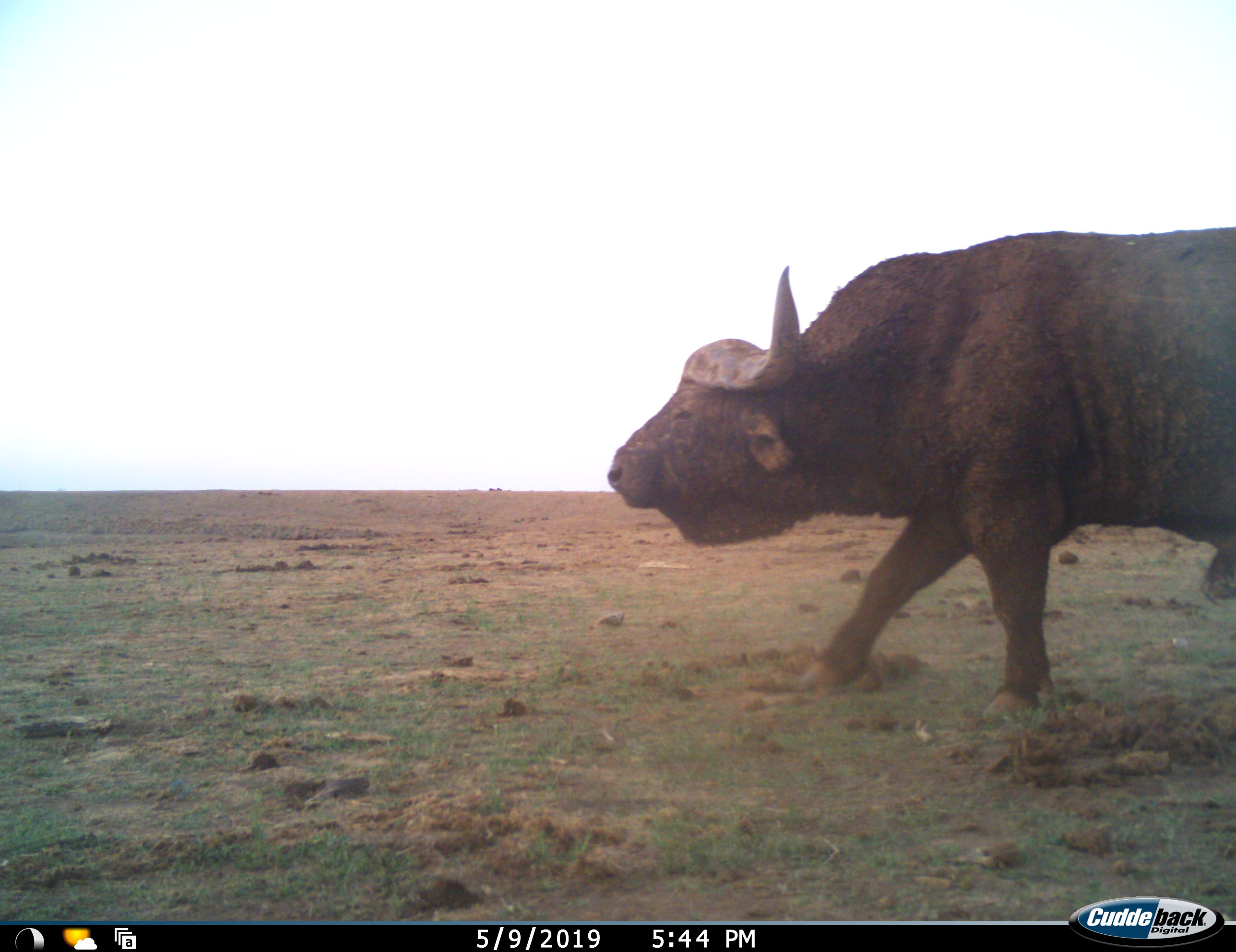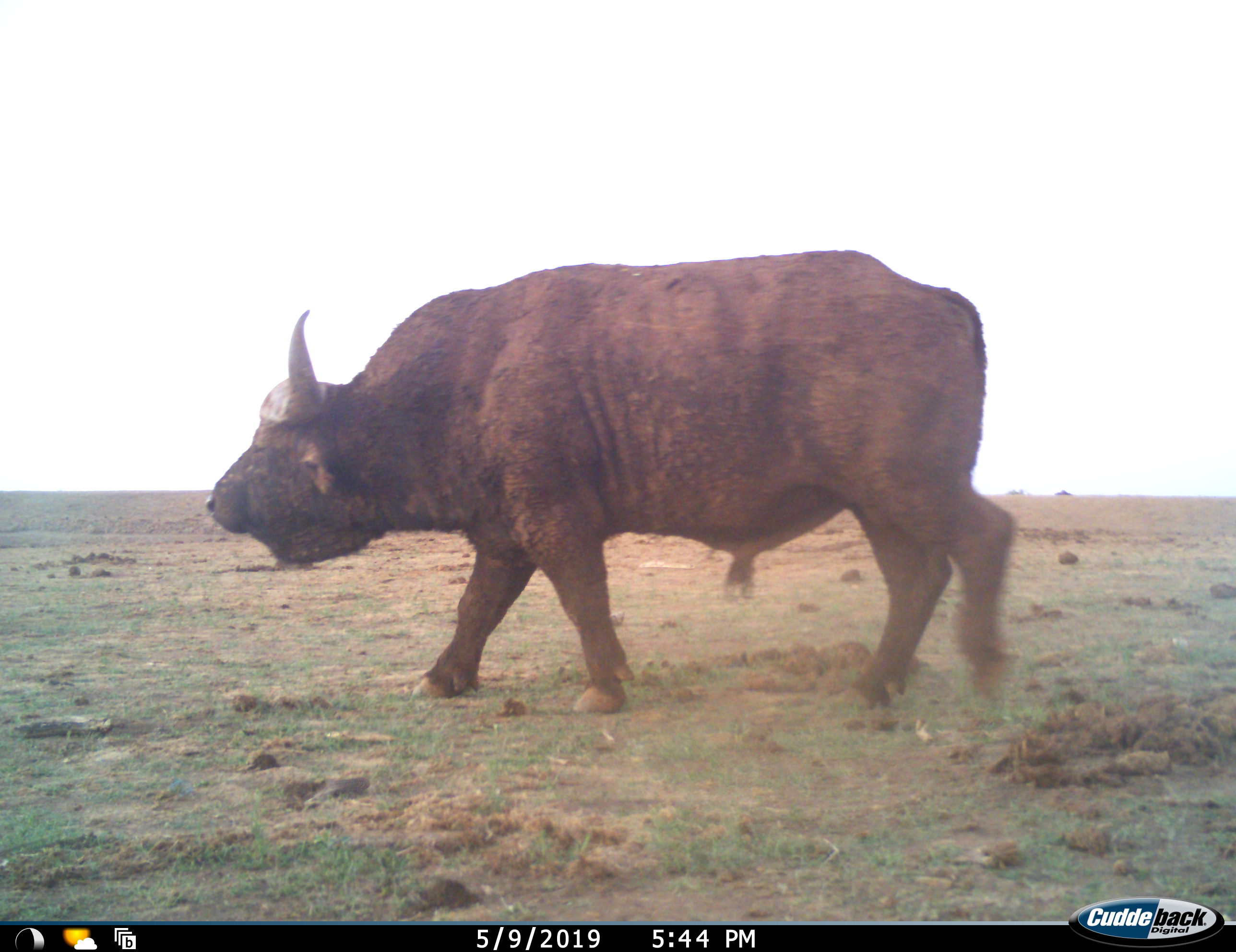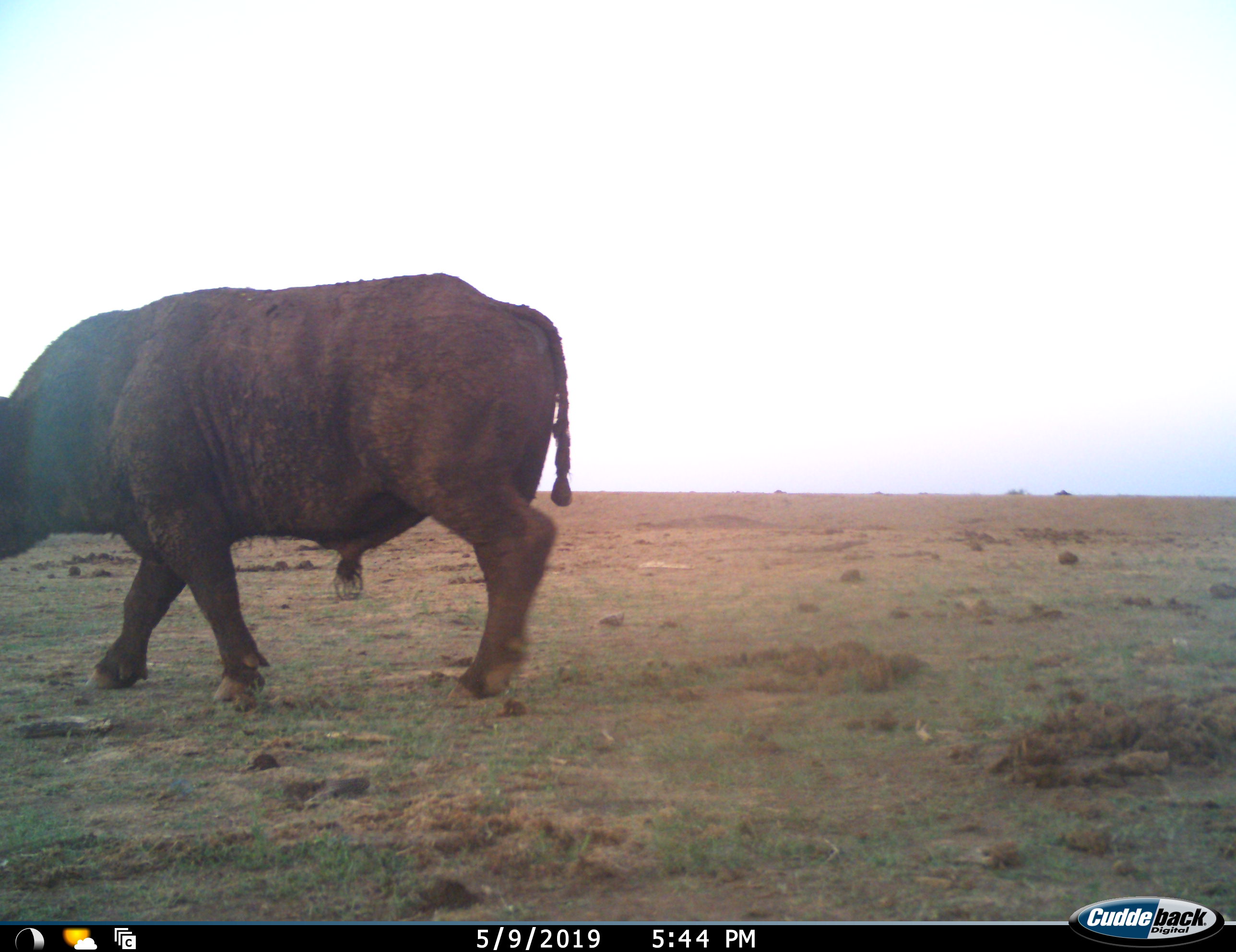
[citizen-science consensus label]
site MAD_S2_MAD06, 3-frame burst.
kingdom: Animalia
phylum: Chordata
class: Mammalia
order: Artiodactyla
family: Bovidae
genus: Syncerus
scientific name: Syncerus caffer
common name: african buffalo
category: buffalo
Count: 1.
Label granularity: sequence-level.